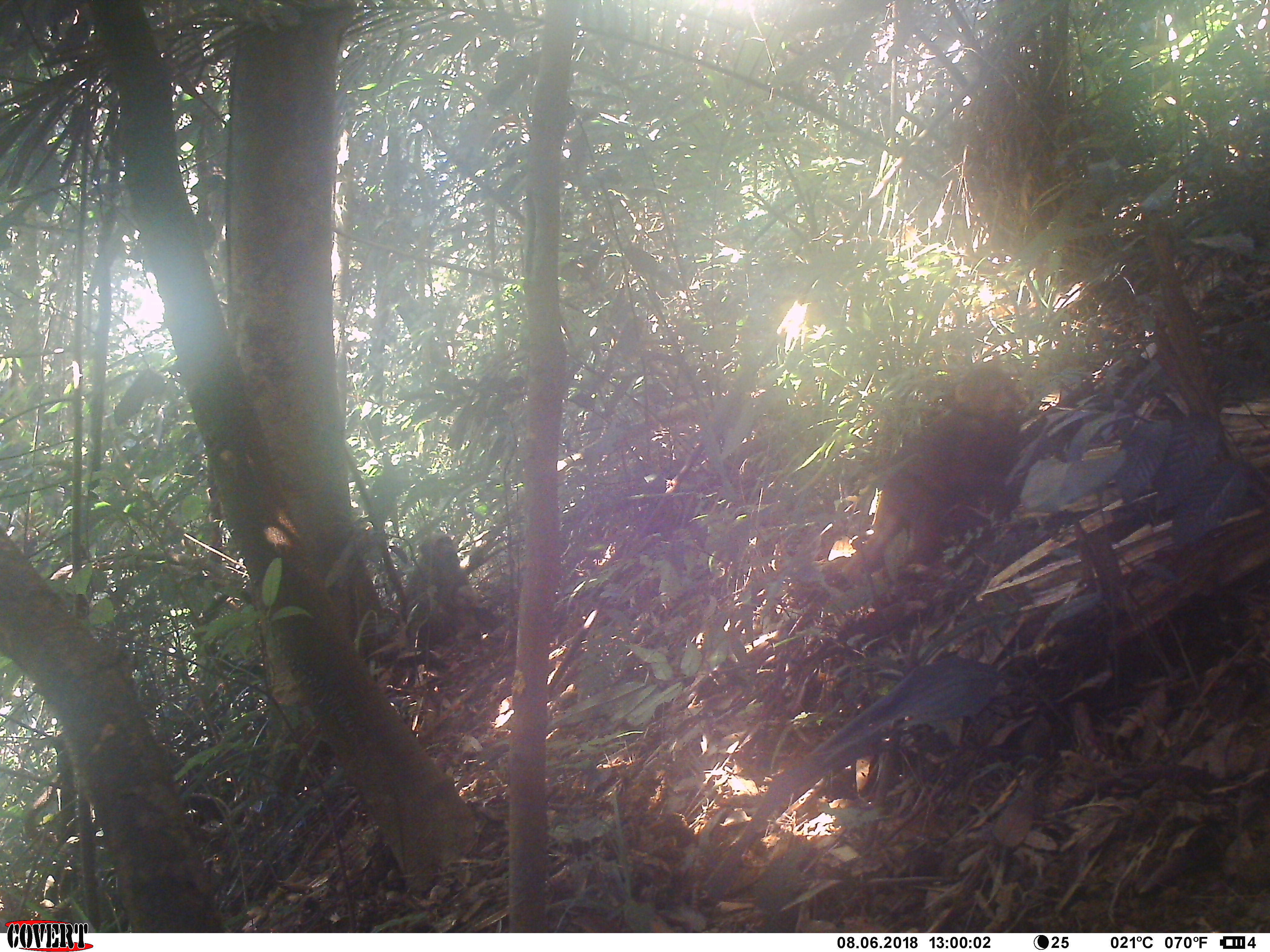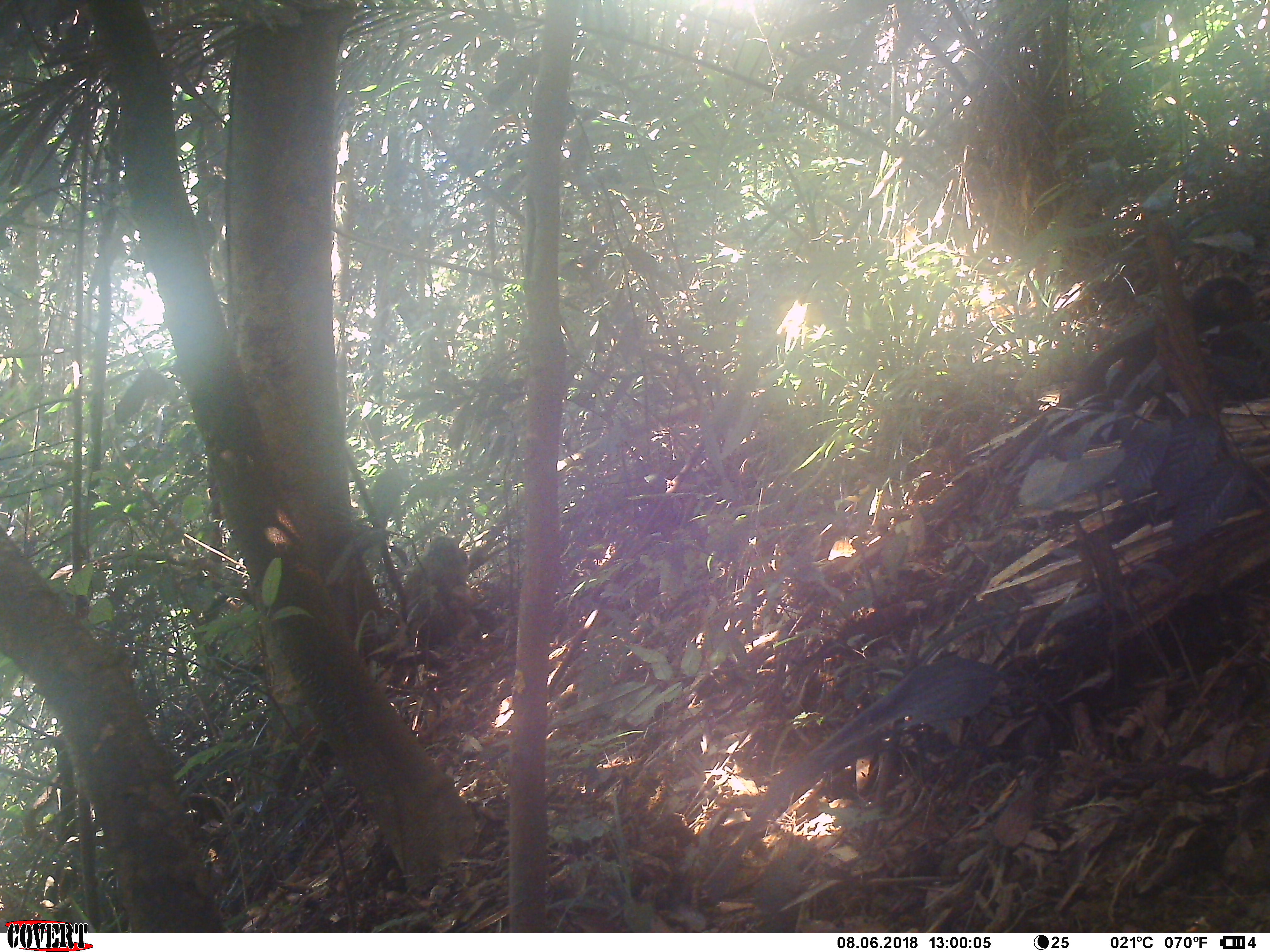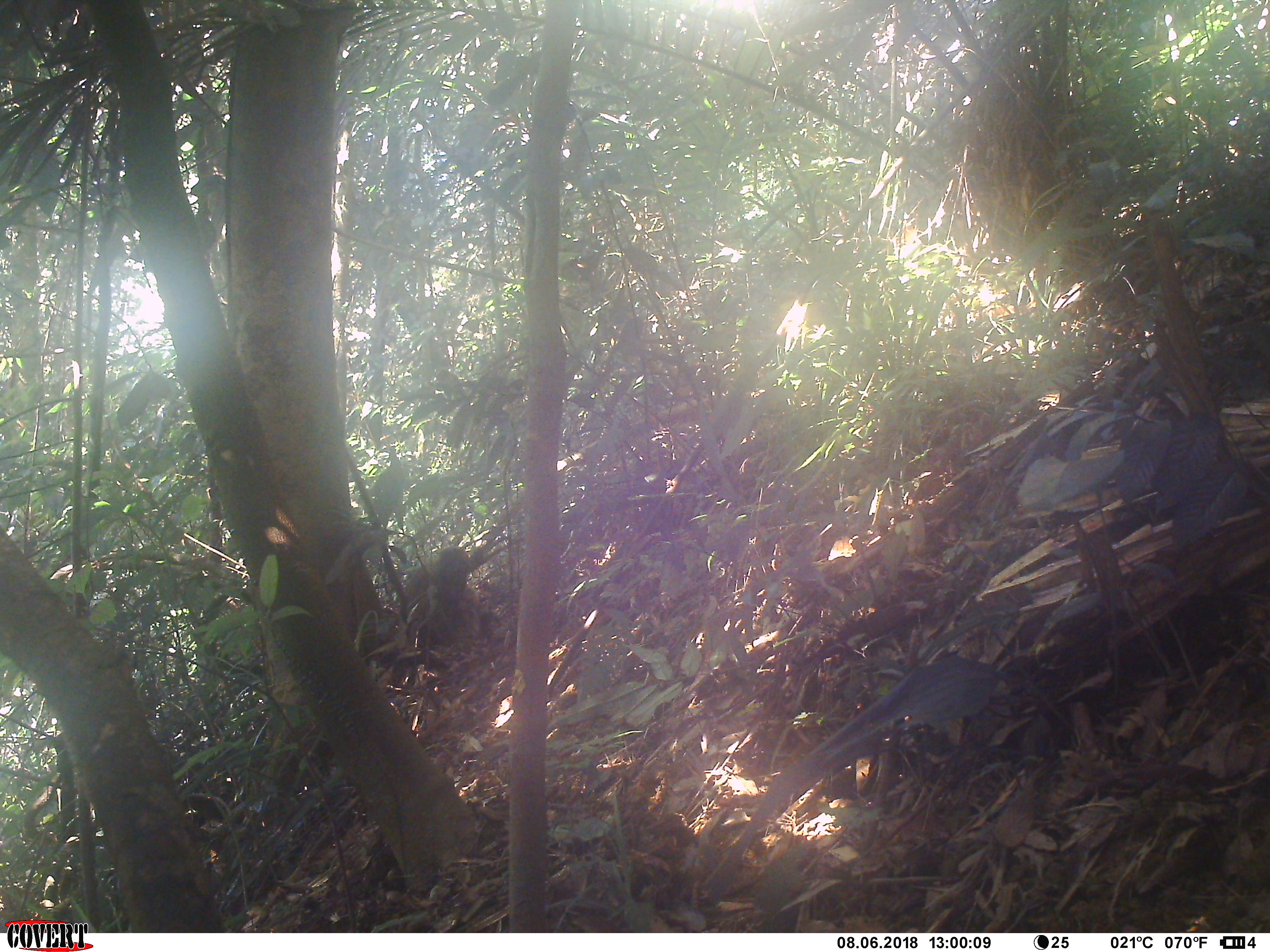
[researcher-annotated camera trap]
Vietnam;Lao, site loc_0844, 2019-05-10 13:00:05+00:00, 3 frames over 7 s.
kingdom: Animalia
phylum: Chordata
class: Mammalia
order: Primates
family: Cercopithecidae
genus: Macaca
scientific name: Macaca arctoides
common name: stump-tailed macaque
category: stump tailed macaque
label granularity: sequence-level